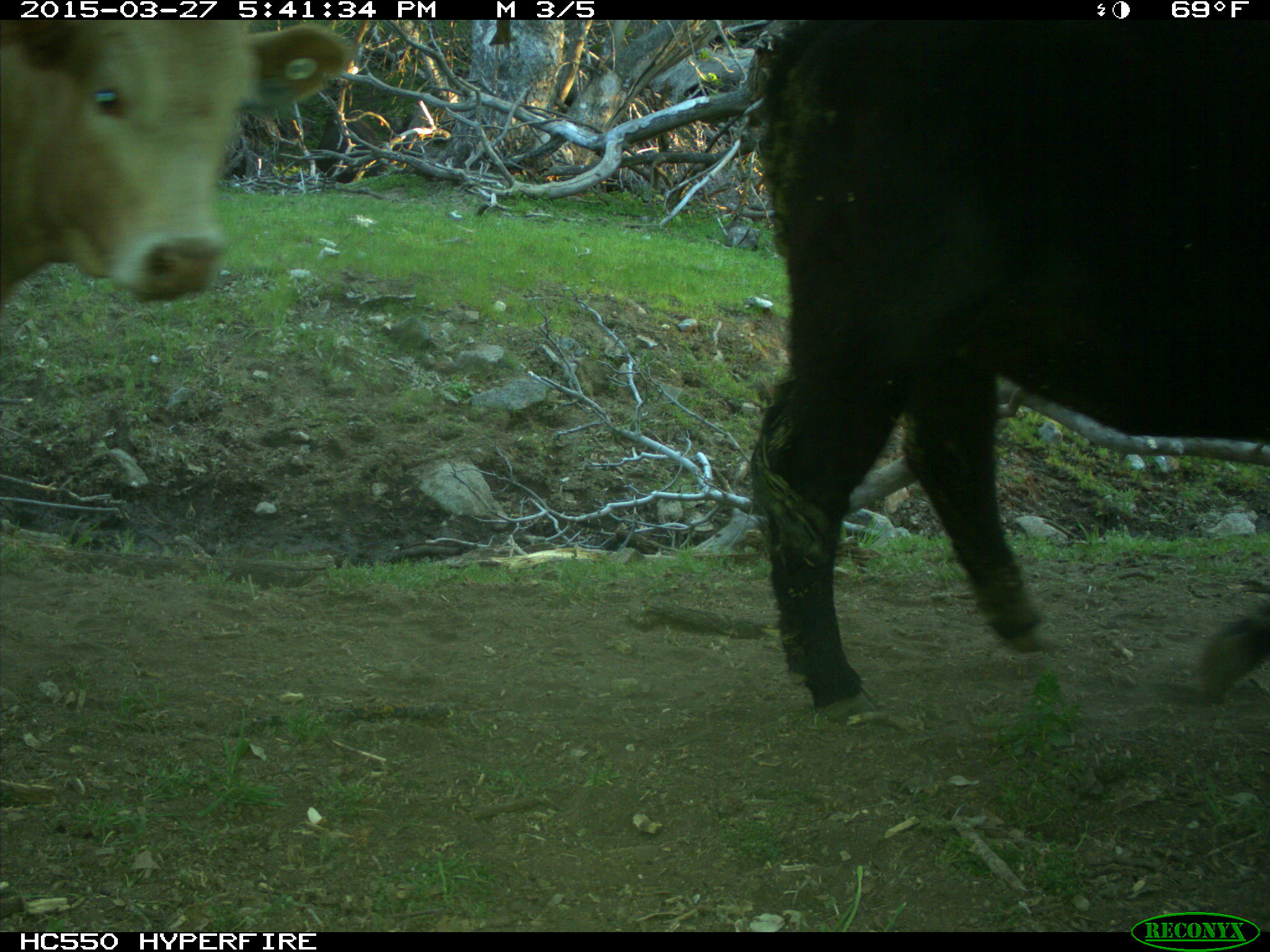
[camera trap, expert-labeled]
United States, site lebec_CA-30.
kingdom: Animalia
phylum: Chordata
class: Mammalia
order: Artiodactyla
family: Bovidae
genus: Bos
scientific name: Bos taurus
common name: domestic cow